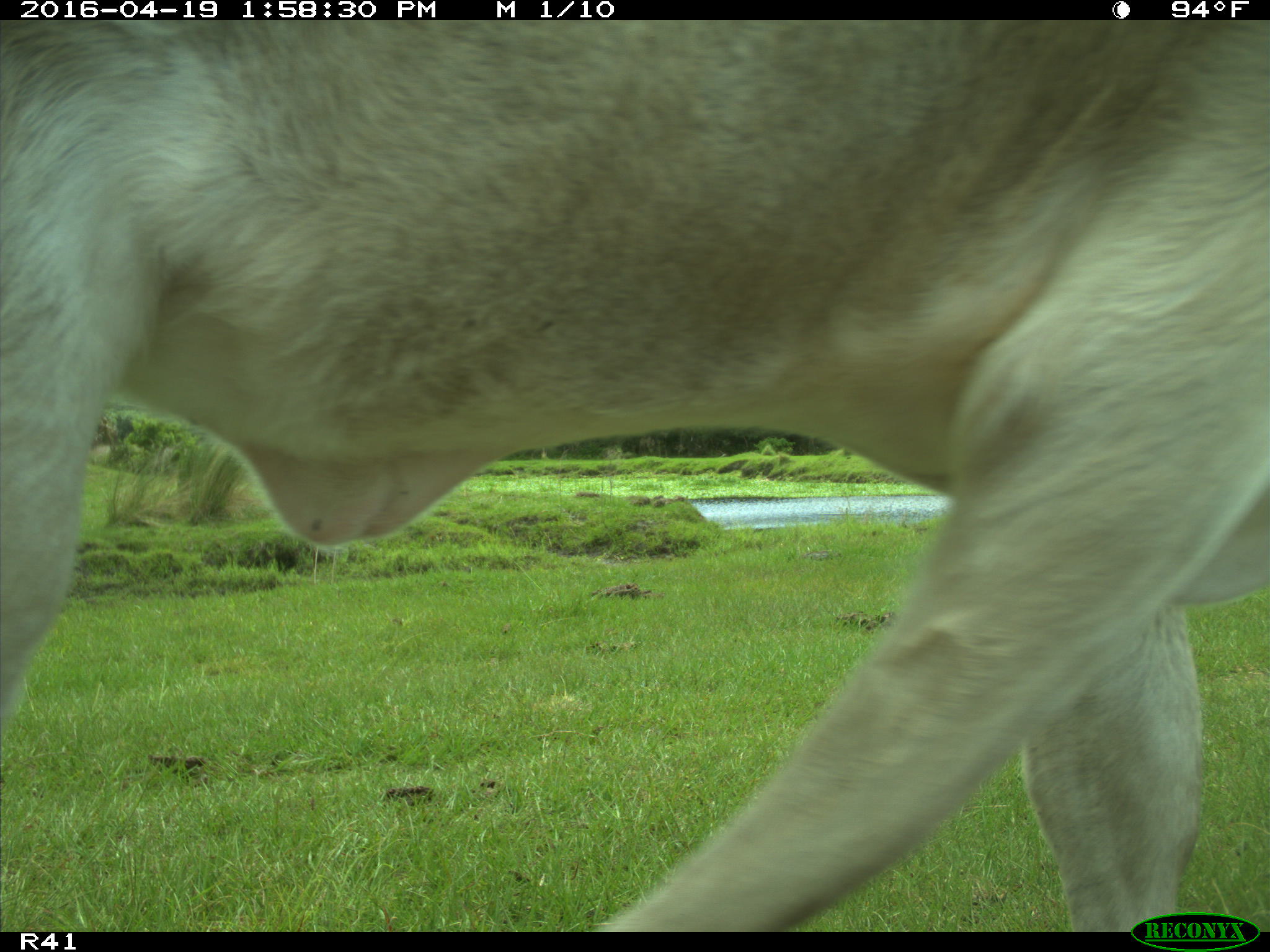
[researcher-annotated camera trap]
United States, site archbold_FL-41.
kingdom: Animalia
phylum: Chordata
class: Mammalia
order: Artiodactyla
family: Bovidae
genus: Bos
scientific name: Bos taurus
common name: domestic cow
Bos taurus (domestic cow).